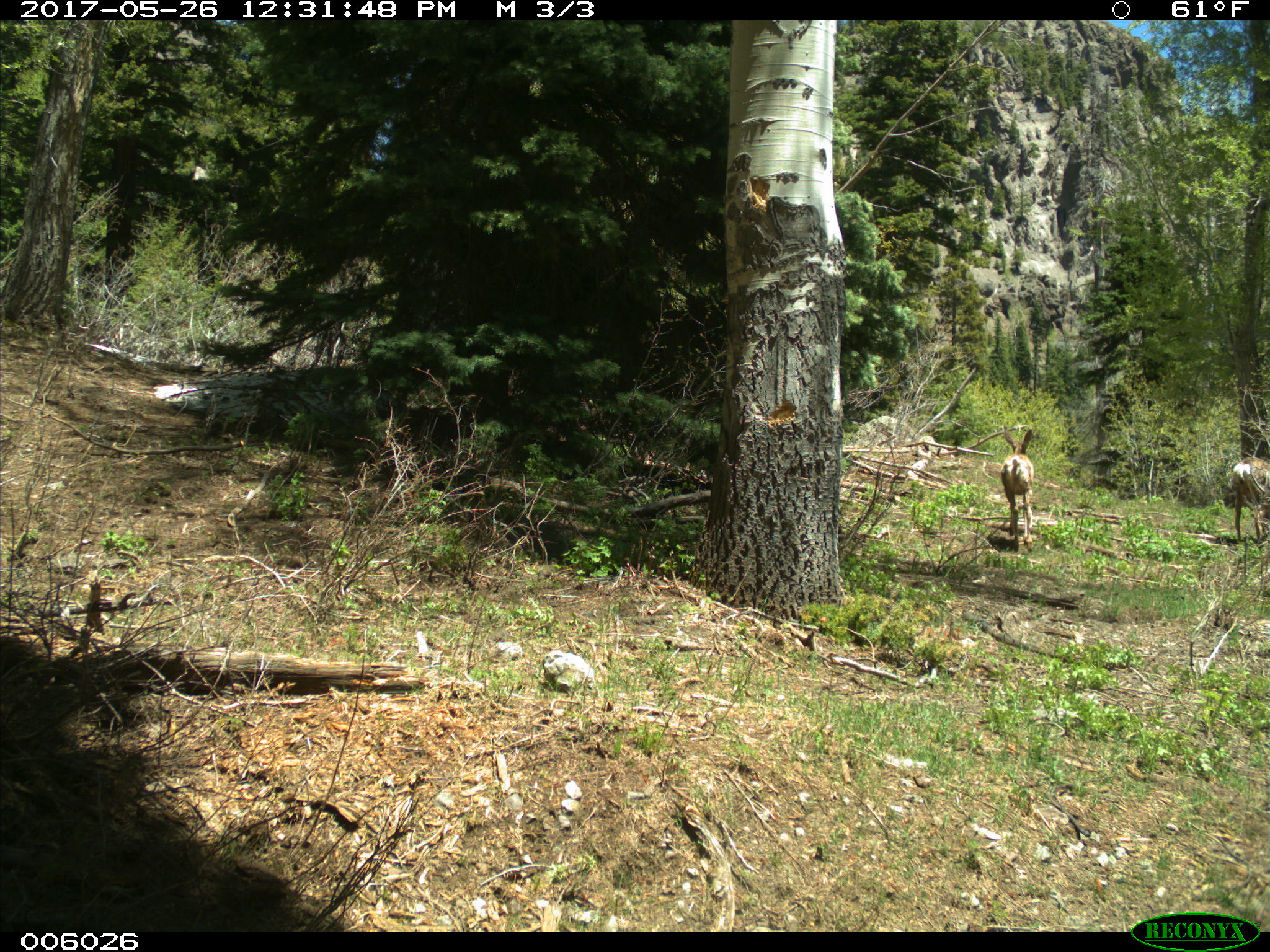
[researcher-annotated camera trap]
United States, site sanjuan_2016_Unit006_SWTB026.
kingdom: Animalia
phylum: Chordata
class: Mammalia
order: Artiodactyla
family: Cervidae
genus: Odocoileus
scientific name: Odocoileus hemionus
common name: mule deer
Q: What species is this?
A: Odocoileus hemionus (mule deer).